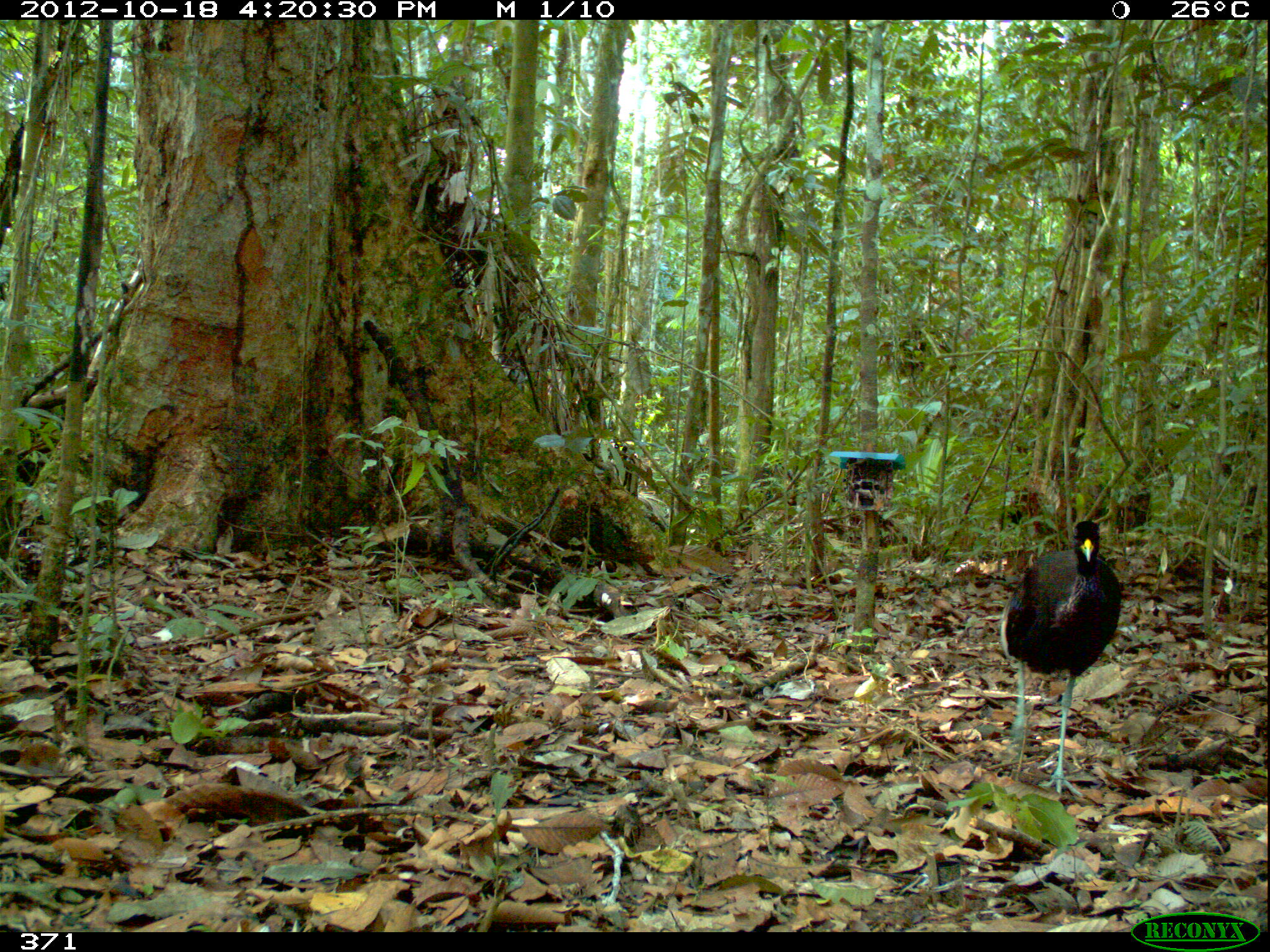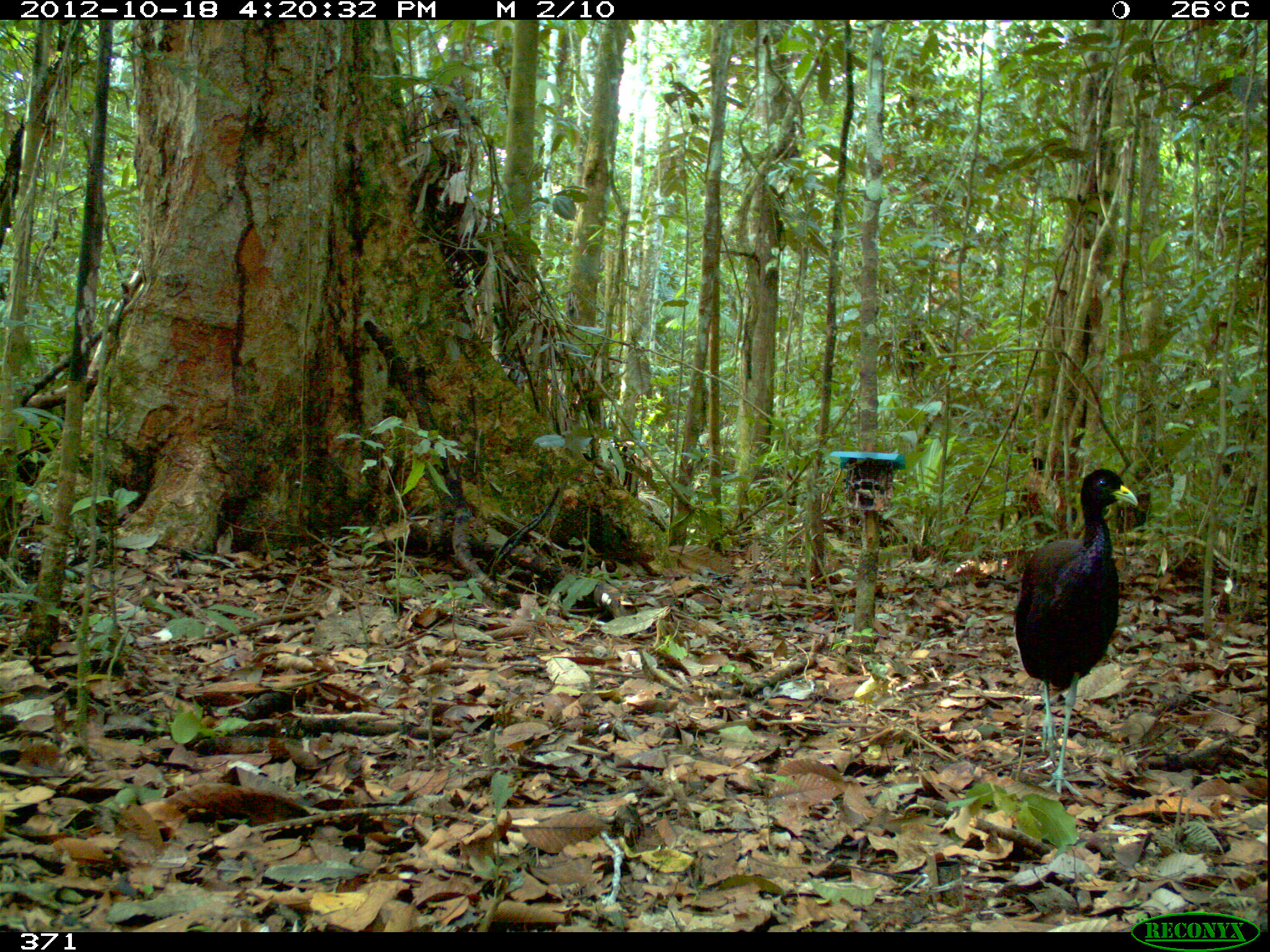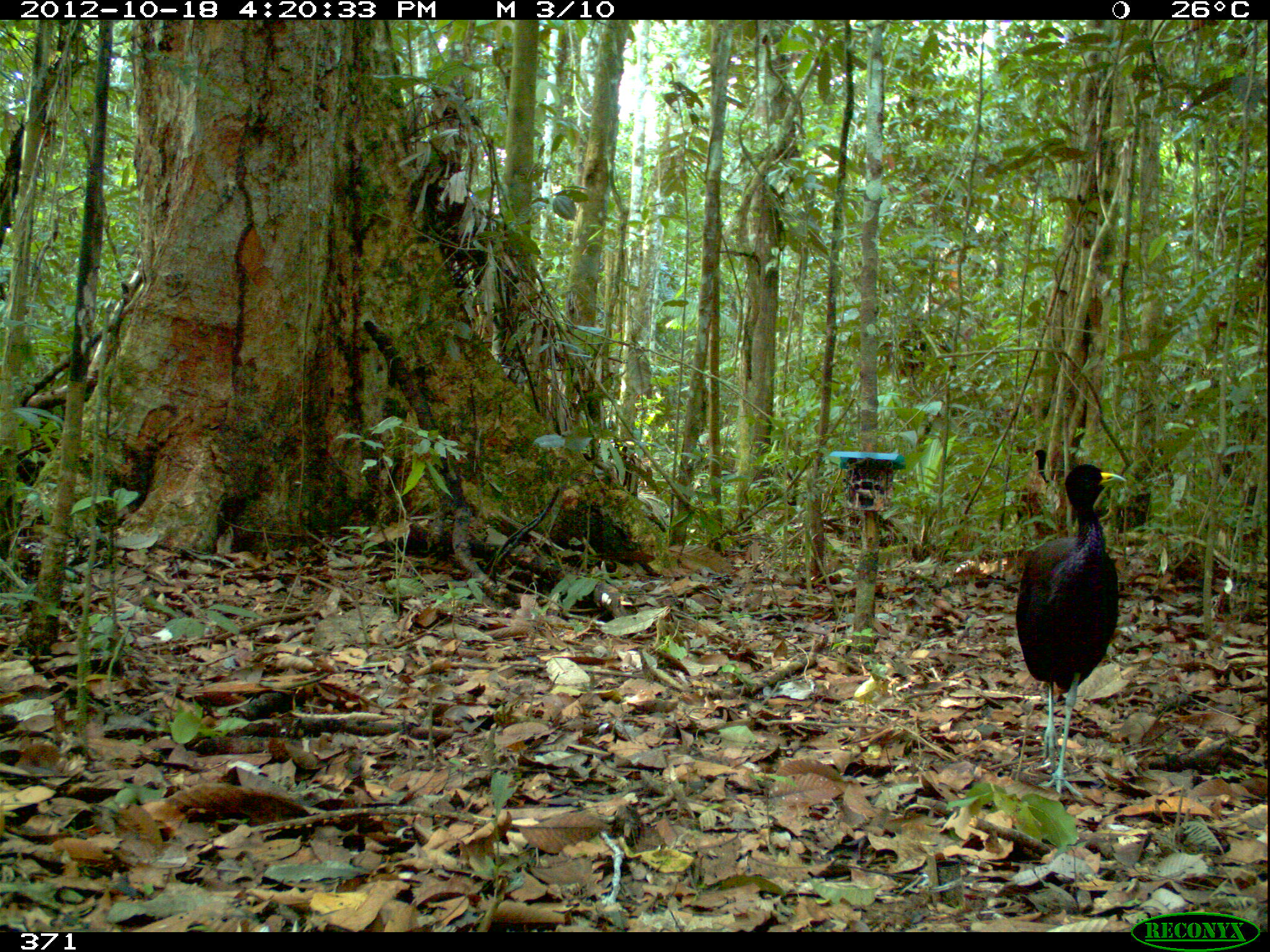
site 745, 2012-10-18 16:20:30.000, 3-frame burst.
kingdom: Animalia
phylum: Chordata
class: Aves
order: Gruiformes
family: Psophiidae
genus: Psophia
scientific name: Psophia leucoptera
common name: pale-winged trumpeter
Psophia leucoptera (pale-winged trumpeter).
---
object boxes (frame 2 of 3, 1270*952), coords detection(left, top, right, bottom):
psophia leucoptera: detection(1013, 469, 1138, 795)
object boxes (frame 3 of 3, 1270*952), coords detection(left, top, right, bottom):
psophia leucoptera: detection(1014, 463, 1126, 796)